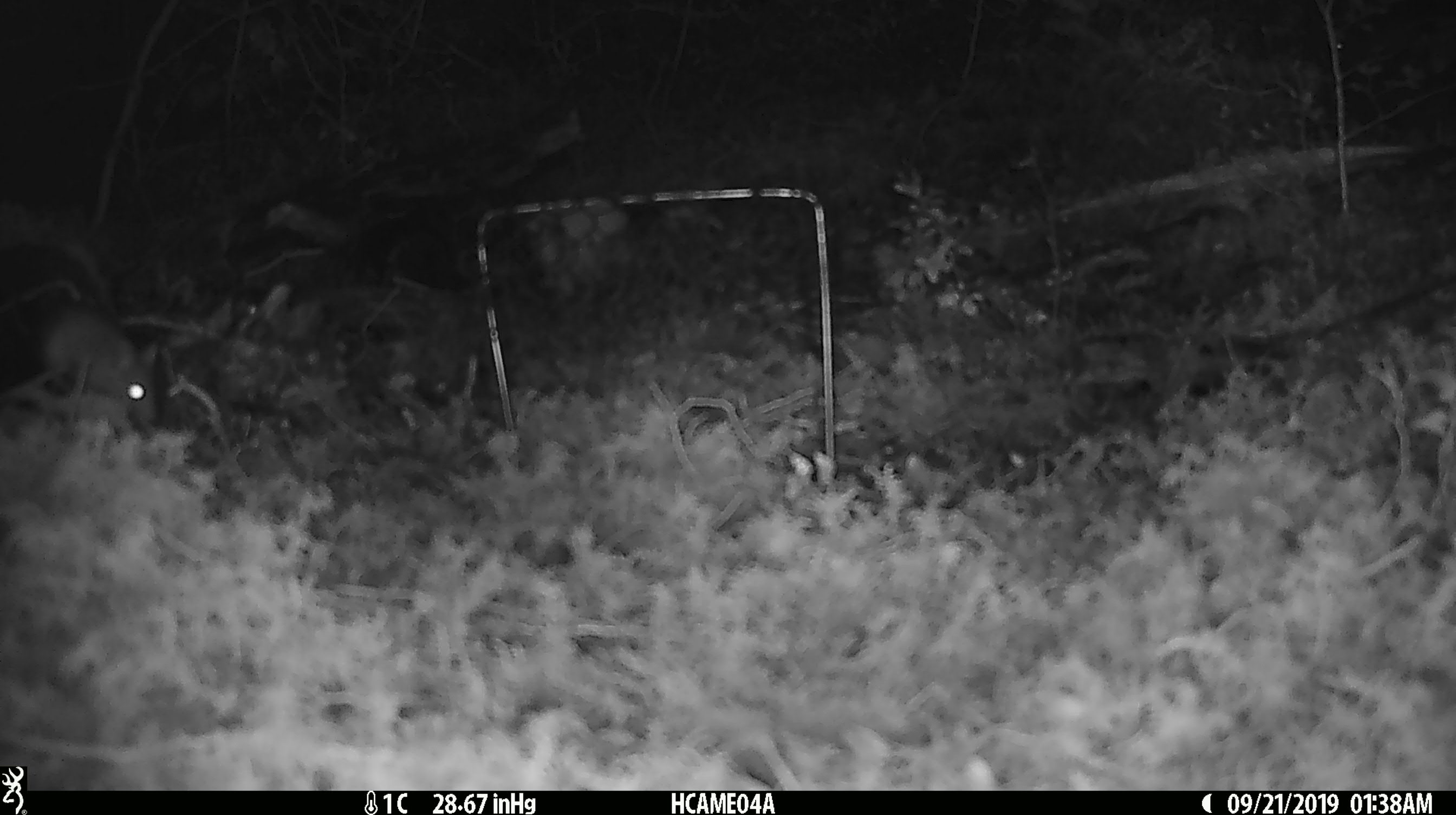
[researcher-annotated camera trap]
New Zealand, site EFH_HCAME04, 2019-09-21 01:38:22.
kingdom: Animalia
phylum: Chordata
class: Mammalia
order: Rodentia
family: Muridae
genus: Mus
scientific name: Mus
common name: mouse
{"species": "mouse (Mus)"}